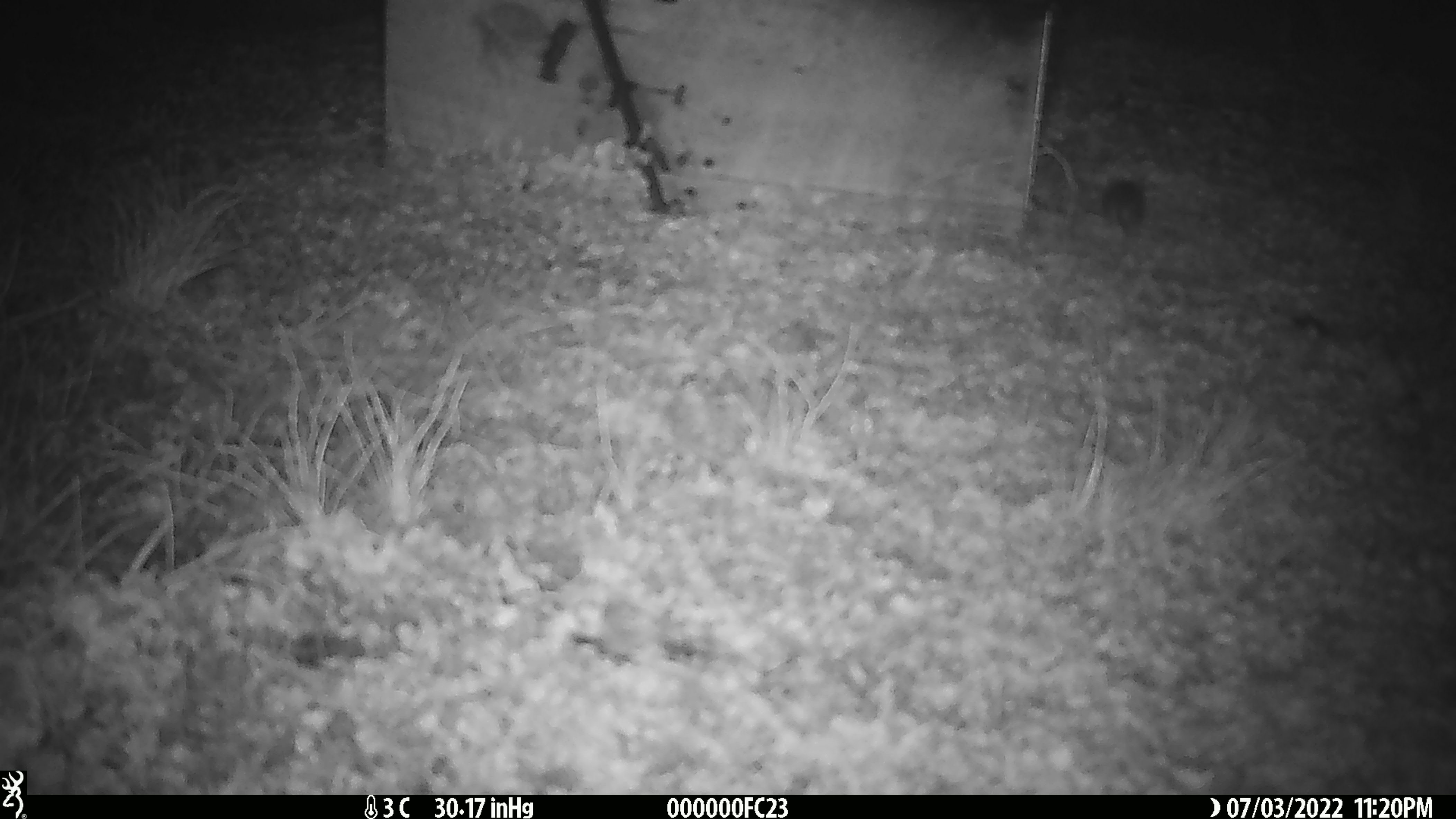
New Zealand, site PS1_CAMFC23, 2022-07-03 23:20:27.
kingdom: Animalia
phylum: Chordata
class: Mammalia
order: Rodentia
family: Muridae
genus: Mus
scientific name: Mus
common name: mouse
Mouse (Mus).